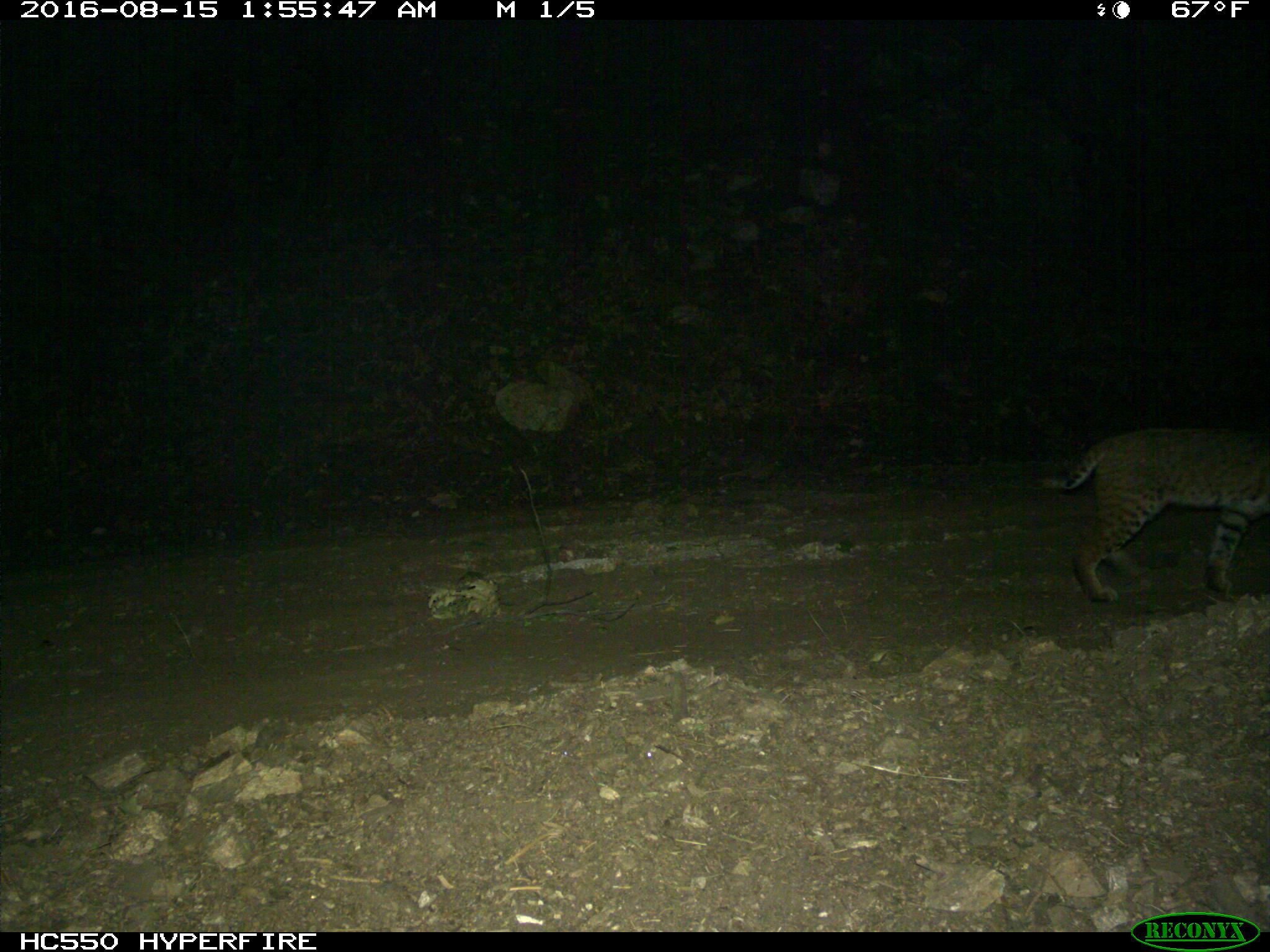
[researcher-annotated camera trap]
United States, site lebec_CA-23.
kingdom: Animalia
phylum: Chordata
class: Mammalia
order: Carnivora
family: Felidae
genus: Lynx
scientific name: Lynx rufus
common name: bobcat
Lynx rufus (bobcat).